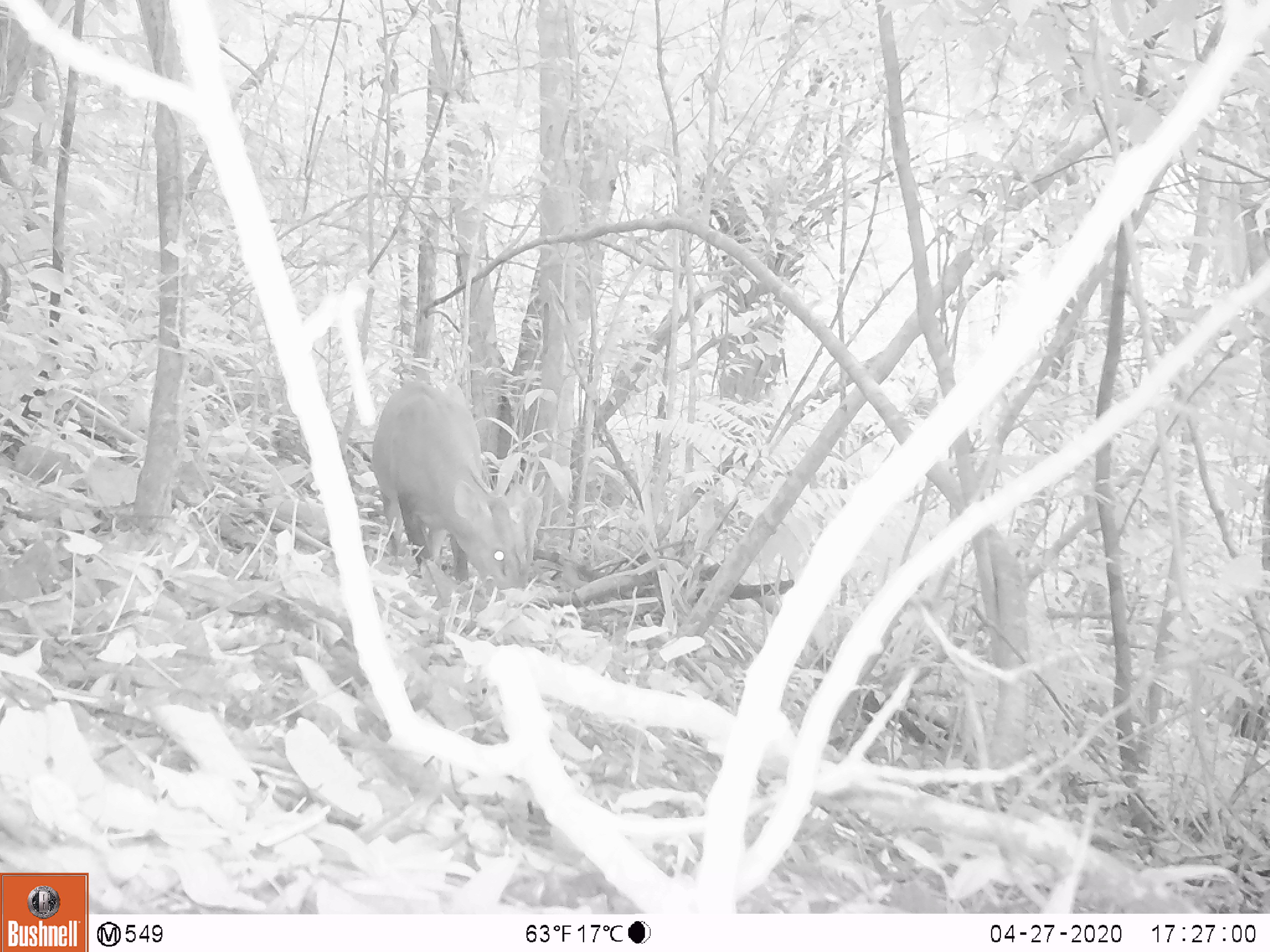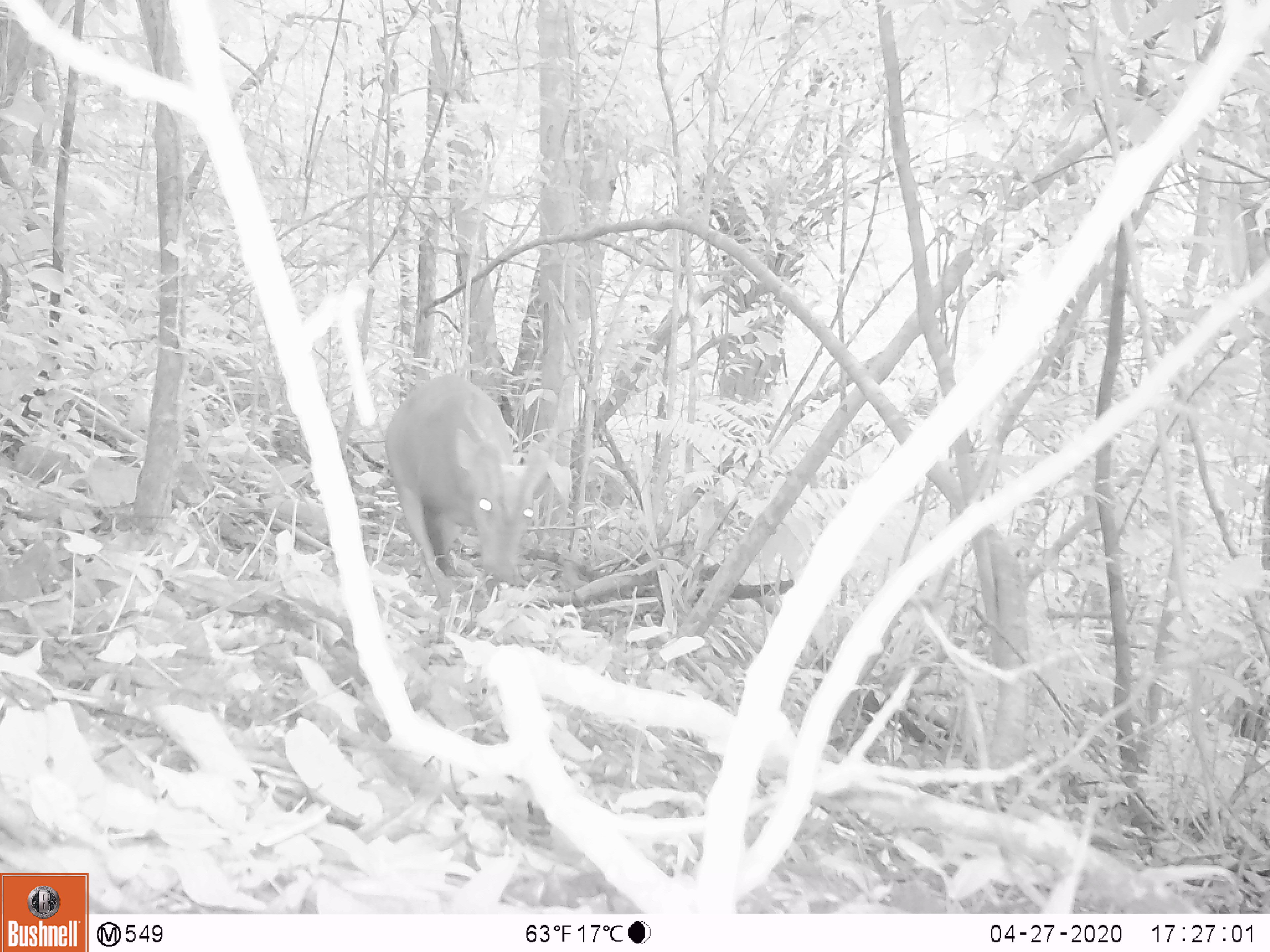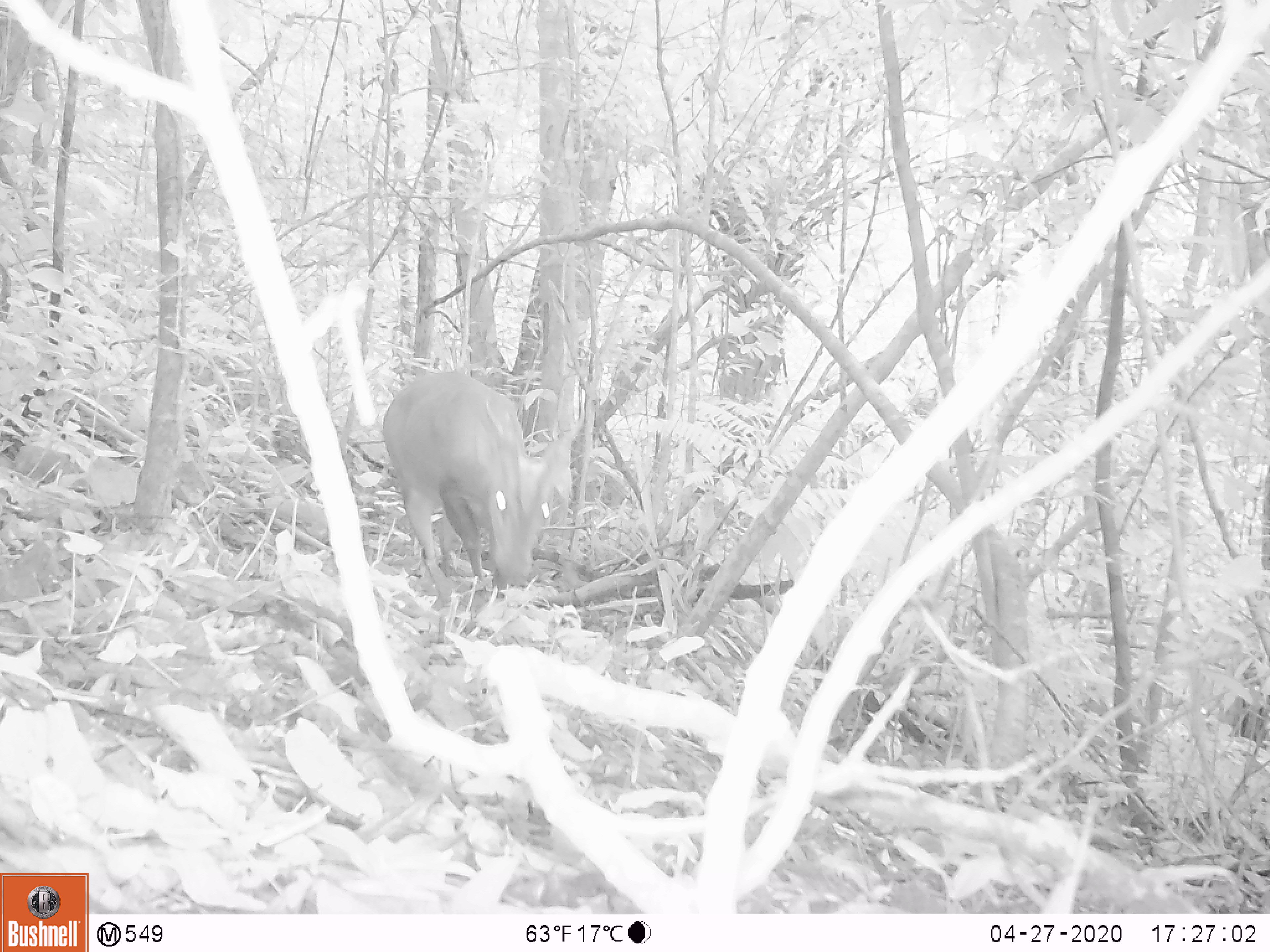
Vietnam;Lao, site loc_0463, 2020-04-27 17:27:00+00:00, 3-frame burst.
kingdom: Animalia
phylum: Chordata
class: Mammalia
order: Artiodactyla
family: Cervidae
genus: Muntiacus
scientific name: Muntiacus vuquangensis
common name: large-antlered muntjac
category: large antlered muntjac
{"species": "large antlered muntjac (large-antlered muntjac) (Muntiacus vuquangensis)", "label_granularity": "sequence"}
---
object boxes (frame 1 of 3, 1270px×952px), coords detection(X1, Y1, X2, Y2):
large antlered muntjac: detection(369, 378, 531, 592)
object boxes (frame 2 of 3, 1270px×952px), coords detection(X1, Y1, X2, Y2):
large antlered muntjac: detection(384, 369, 551, 608)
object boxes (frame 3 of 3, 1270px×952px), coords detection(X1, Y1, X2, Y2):
large antlered muntjac: detection(380, 369, 571, 608)